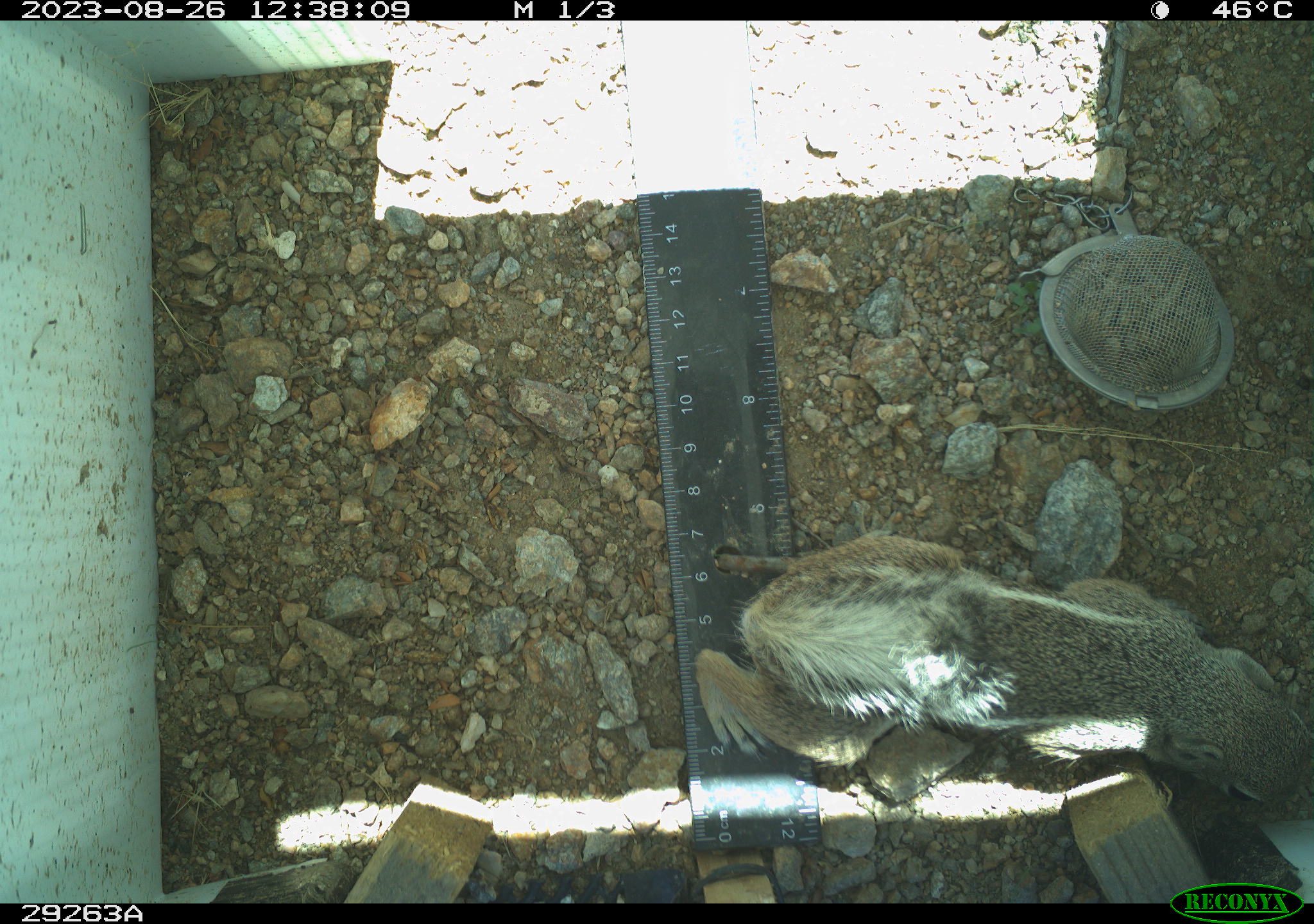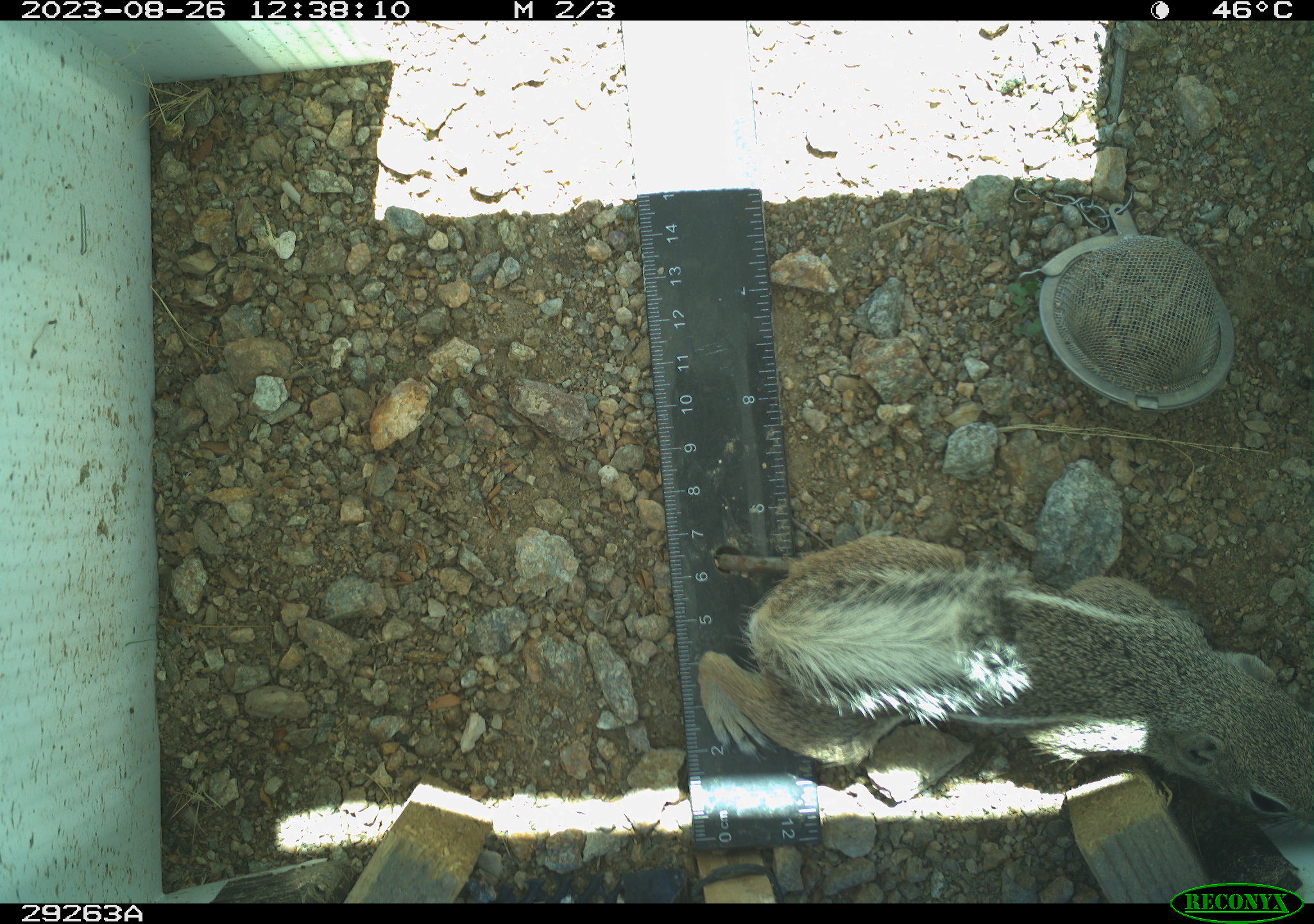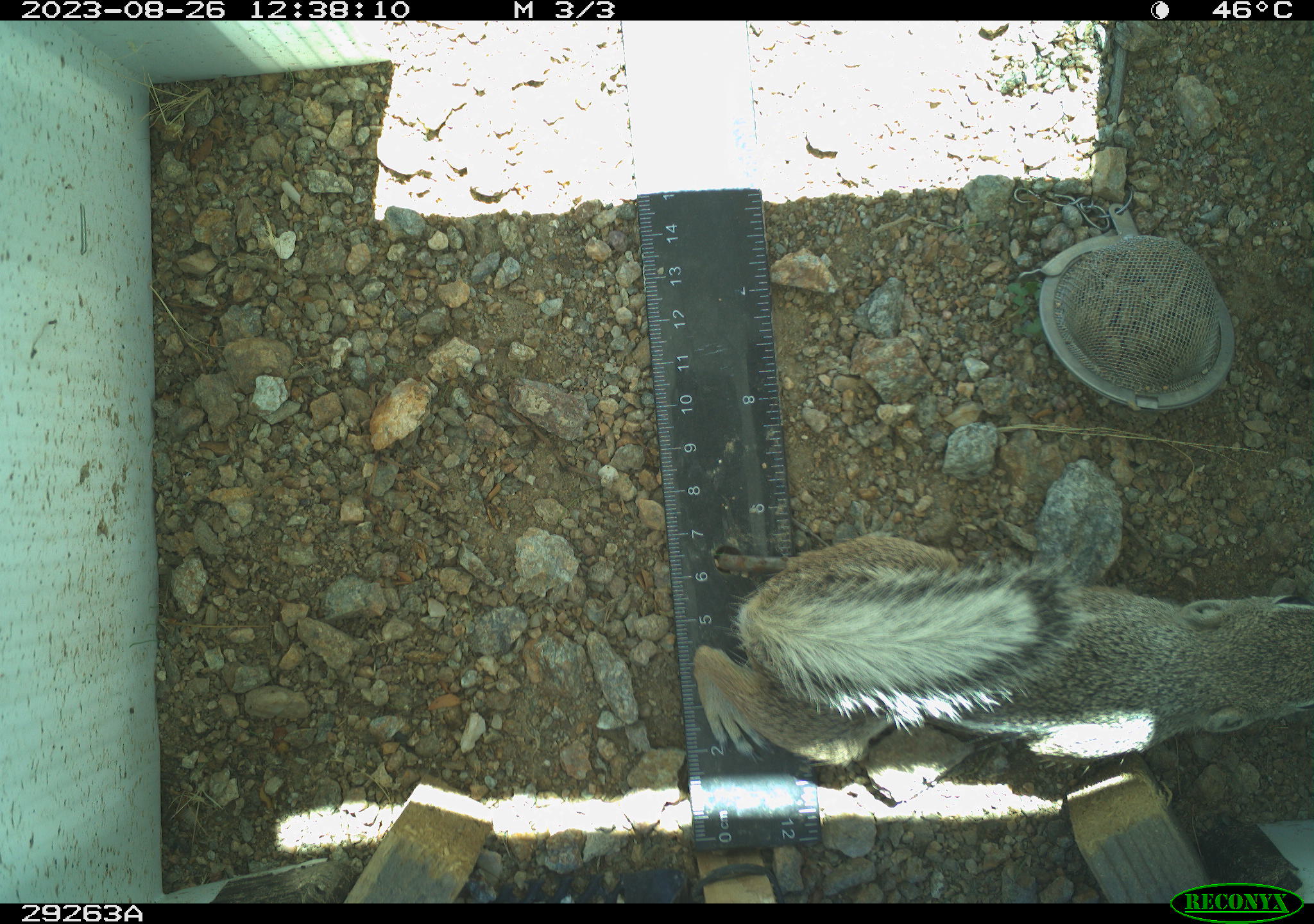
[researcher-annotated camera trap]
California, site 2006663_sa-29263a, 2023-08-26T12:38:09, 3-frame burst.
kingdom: Animalia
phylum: Chordata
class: Mammalia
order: Rodentia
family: Sciuridae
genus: Ammospermophilus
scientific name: Ammospermophilus leucurus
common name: white-tailed antelope squirrel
White-tailed antelope squirrel (Ammospermophilus leucurus).